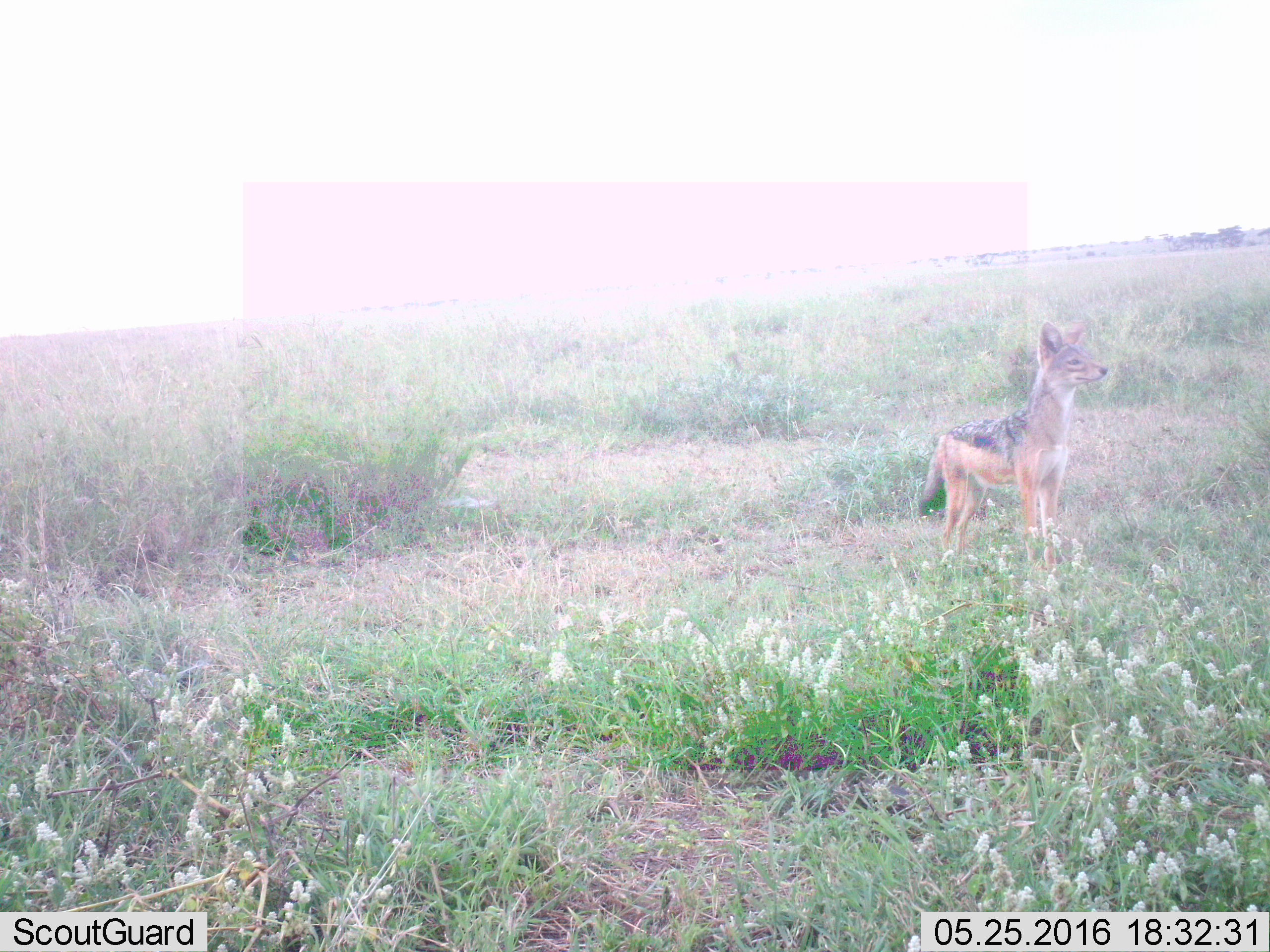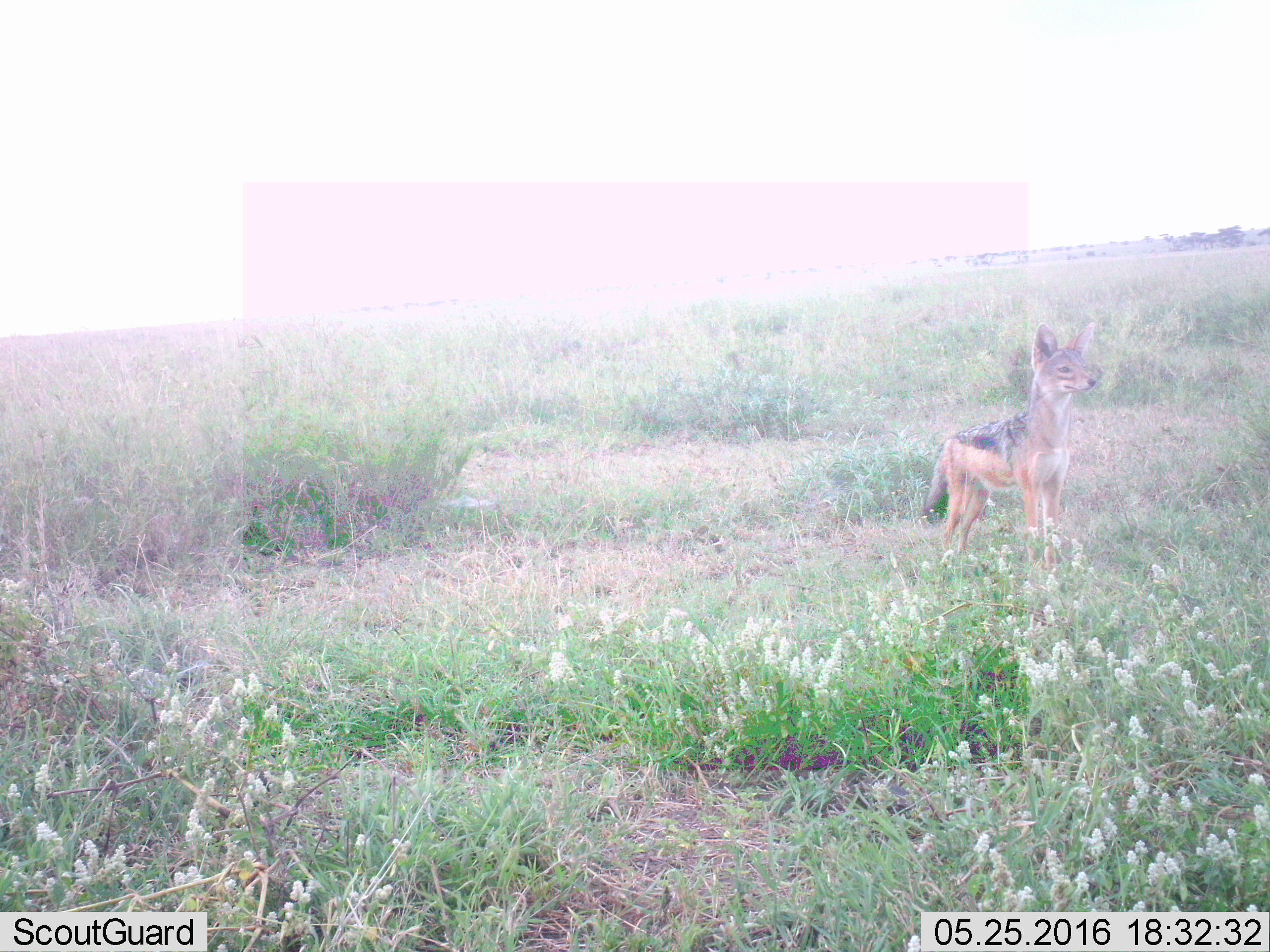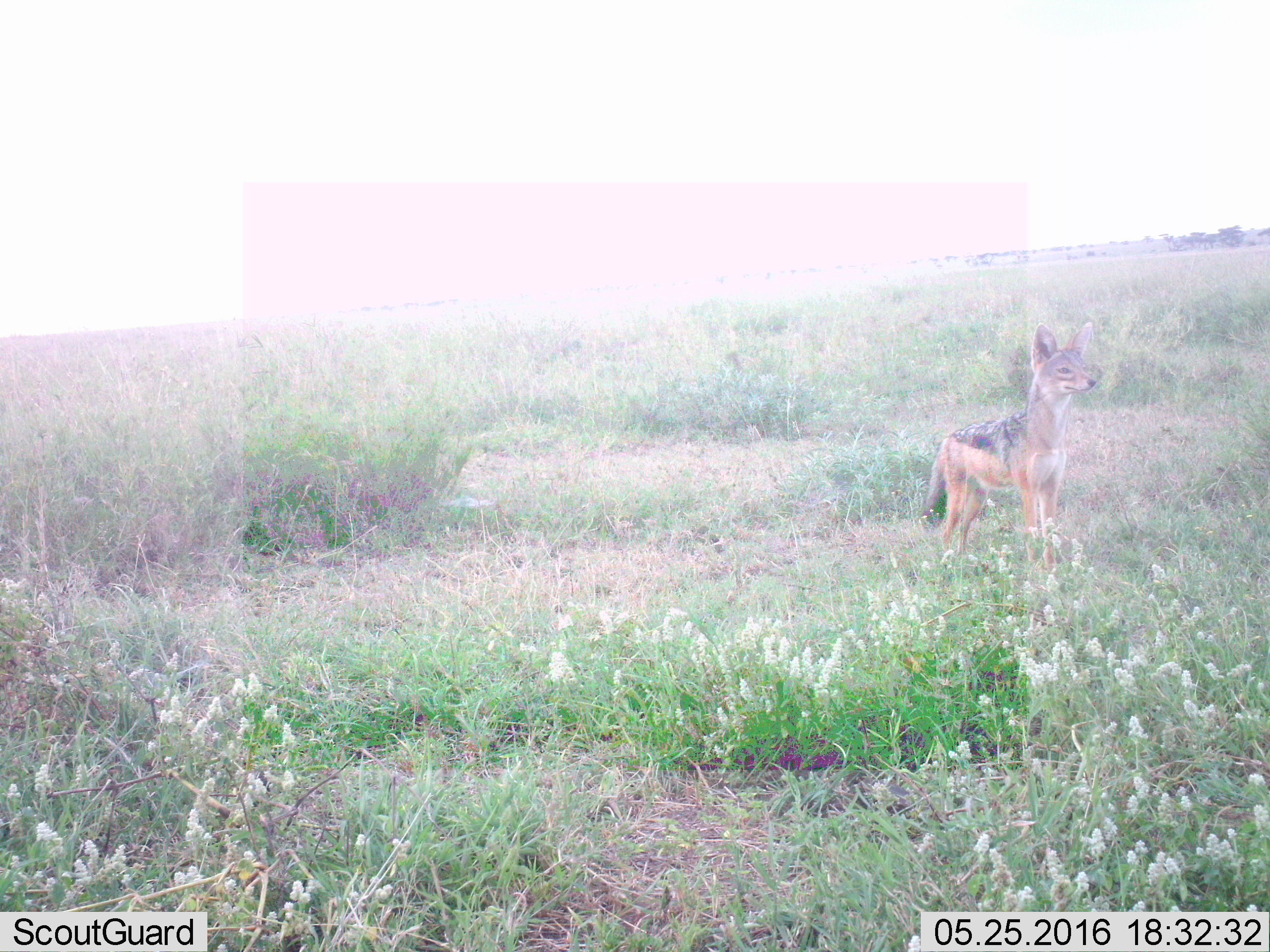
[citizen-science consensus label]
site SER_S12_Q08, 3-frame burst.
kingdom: Animalia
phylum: Chordata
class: Mammalia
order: Carnivora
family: Canidae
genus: Lupulella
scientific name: Lupulella mesomelas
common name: black-backed jackal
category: jackalblackbacked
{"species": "jackalblackbacked (black-backed jackal) (Lupulella mesomelas)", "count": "1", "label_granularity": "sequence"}